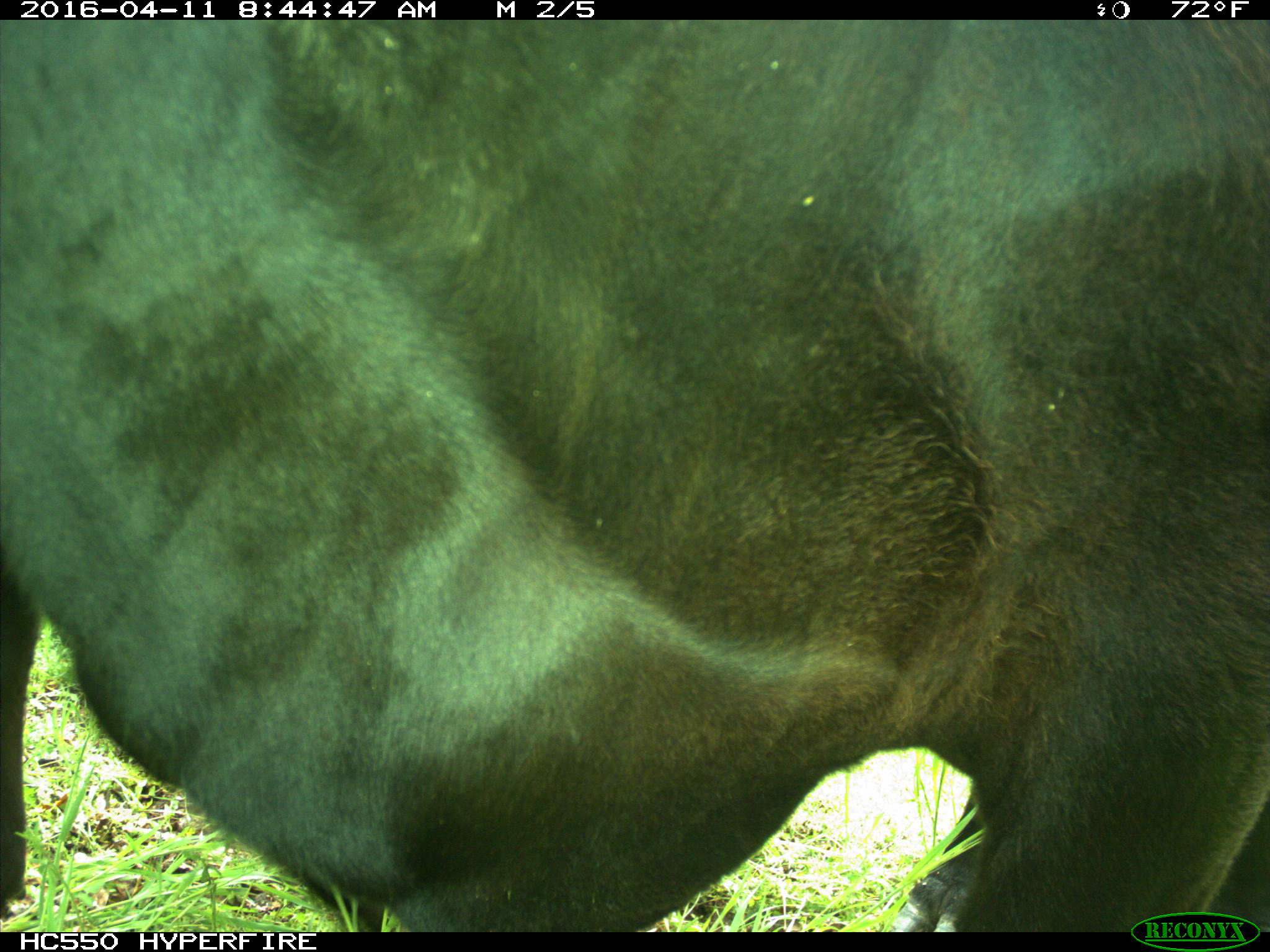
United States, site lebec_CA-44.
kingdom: Animalia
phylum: Chordata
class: Mammalia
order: Artiodactyla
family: Bovidae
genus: Bos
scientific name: Bos taurus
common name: domestic cow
Bos taurus (domestic cow).